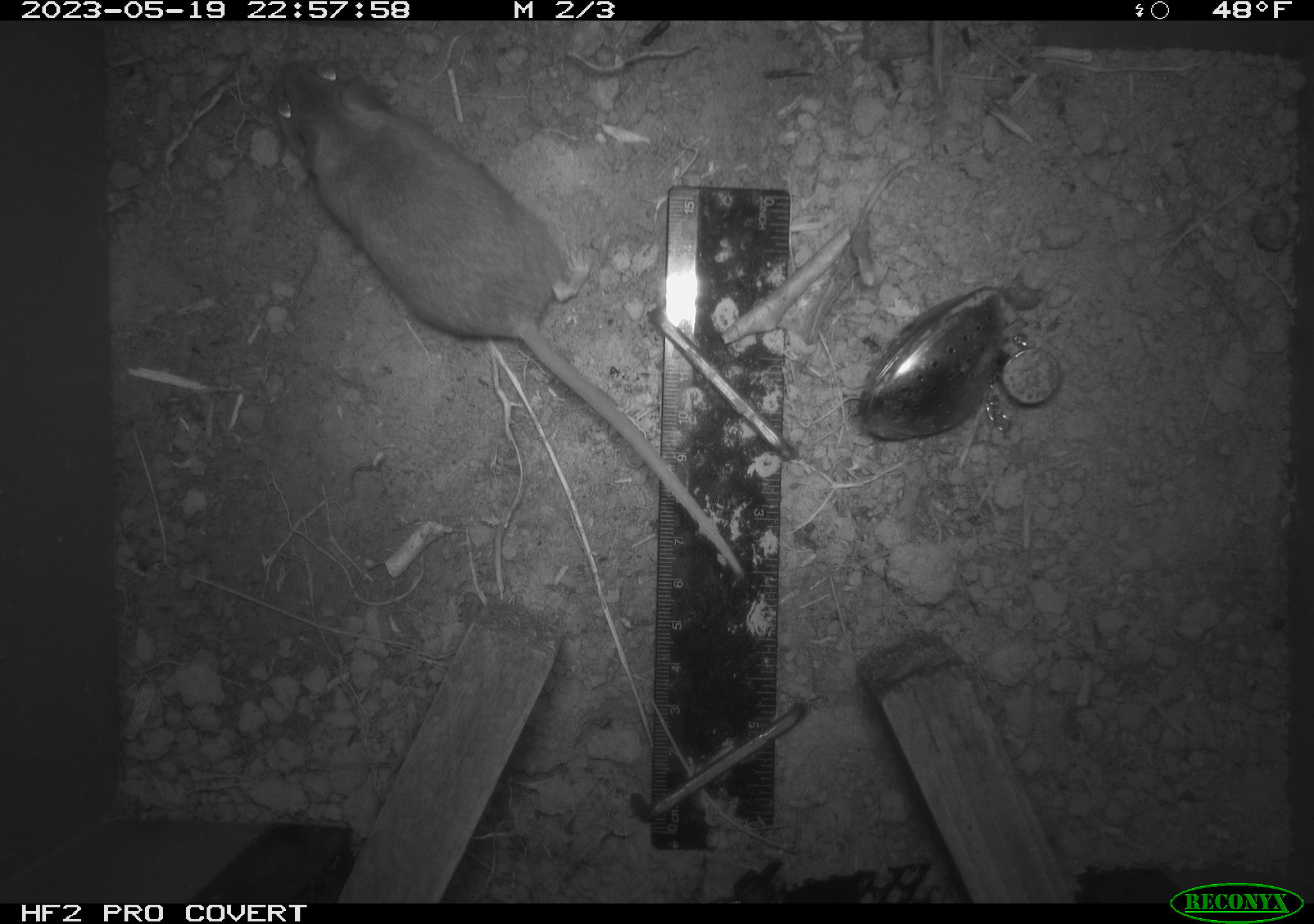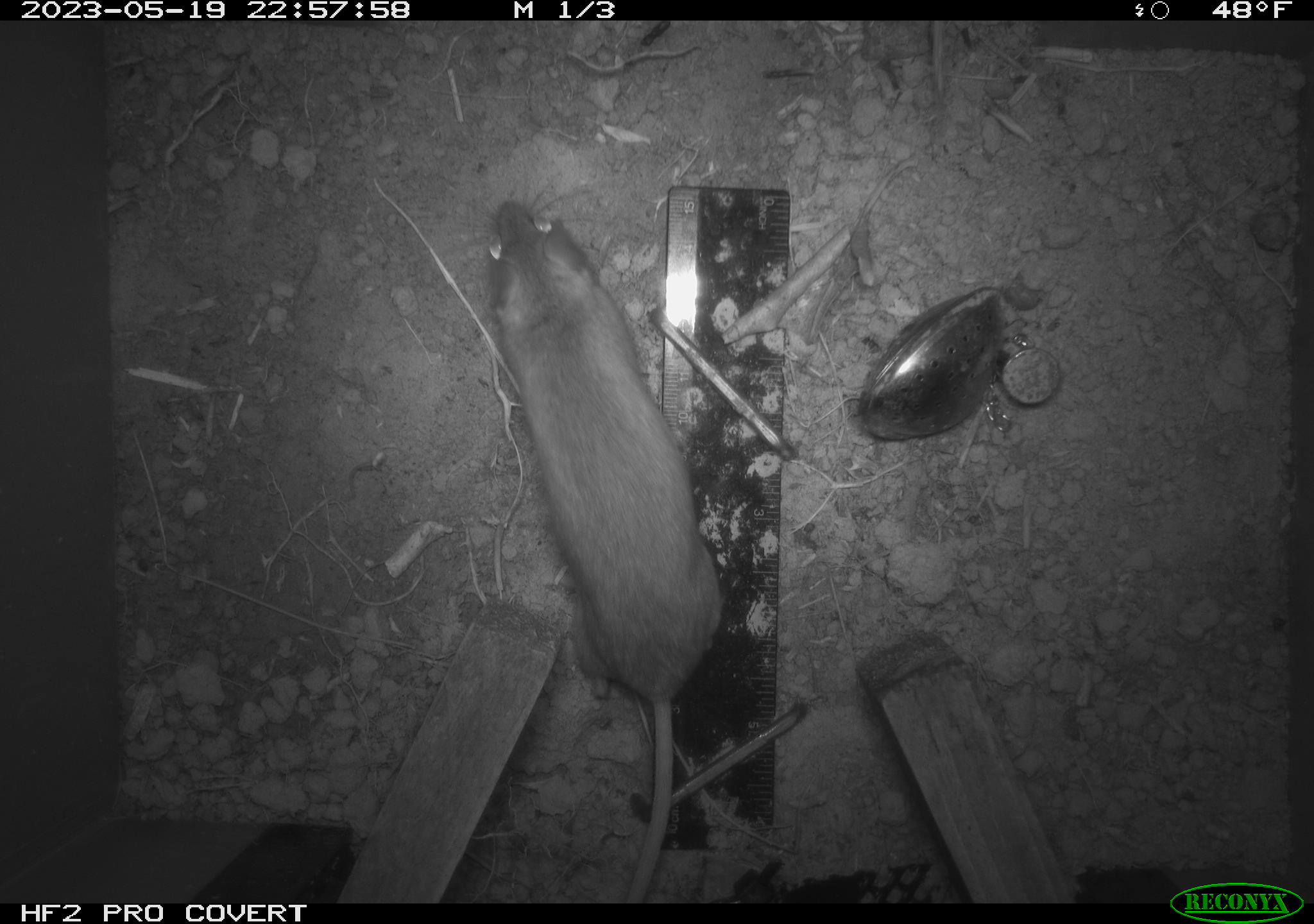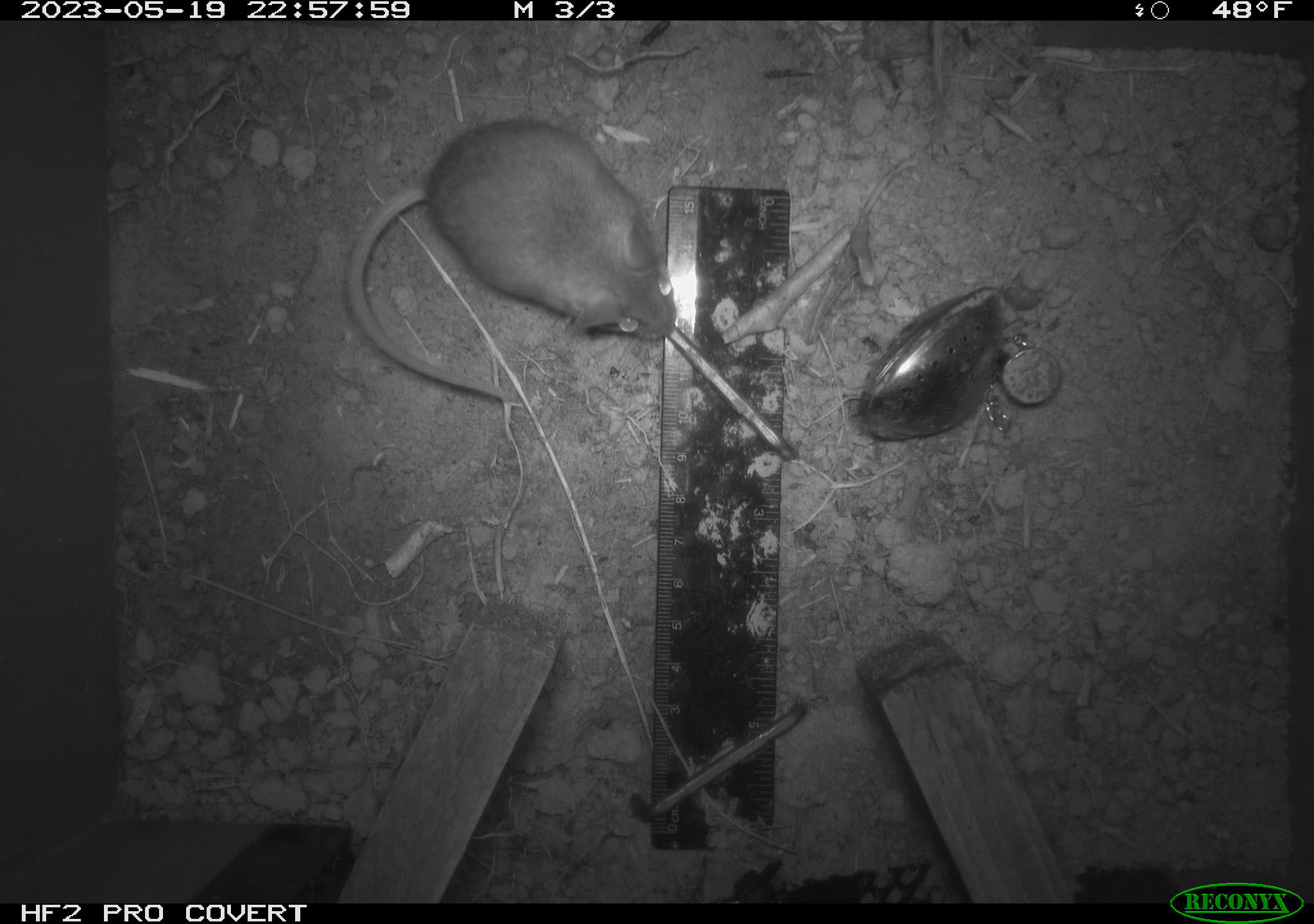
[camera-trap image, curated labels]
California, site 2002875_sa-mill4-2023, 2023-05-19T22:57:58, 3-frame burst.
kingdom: Animalia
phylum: Chordata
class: Mammalia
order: Rodentia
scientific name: Rodentia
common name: mouse species